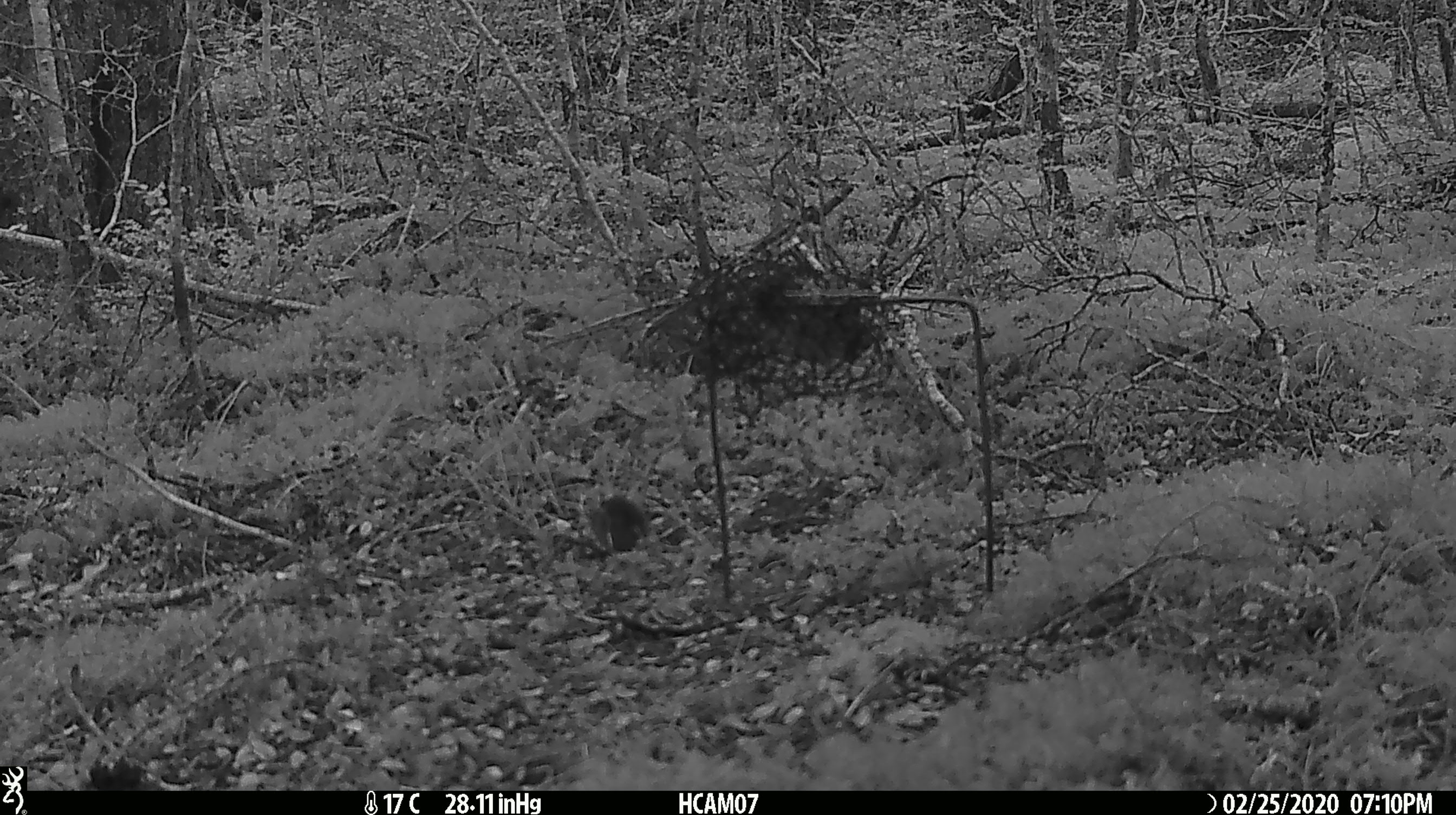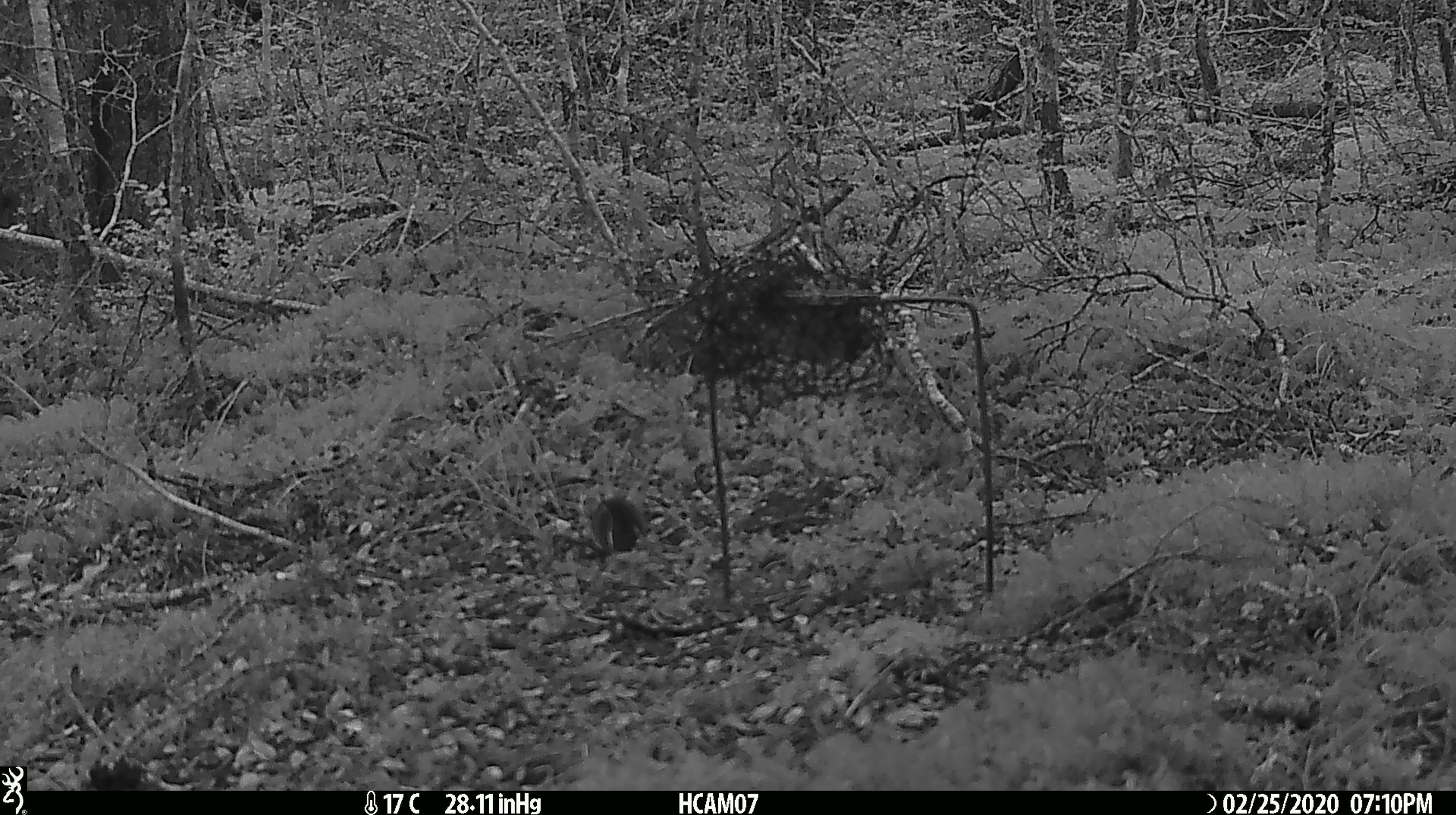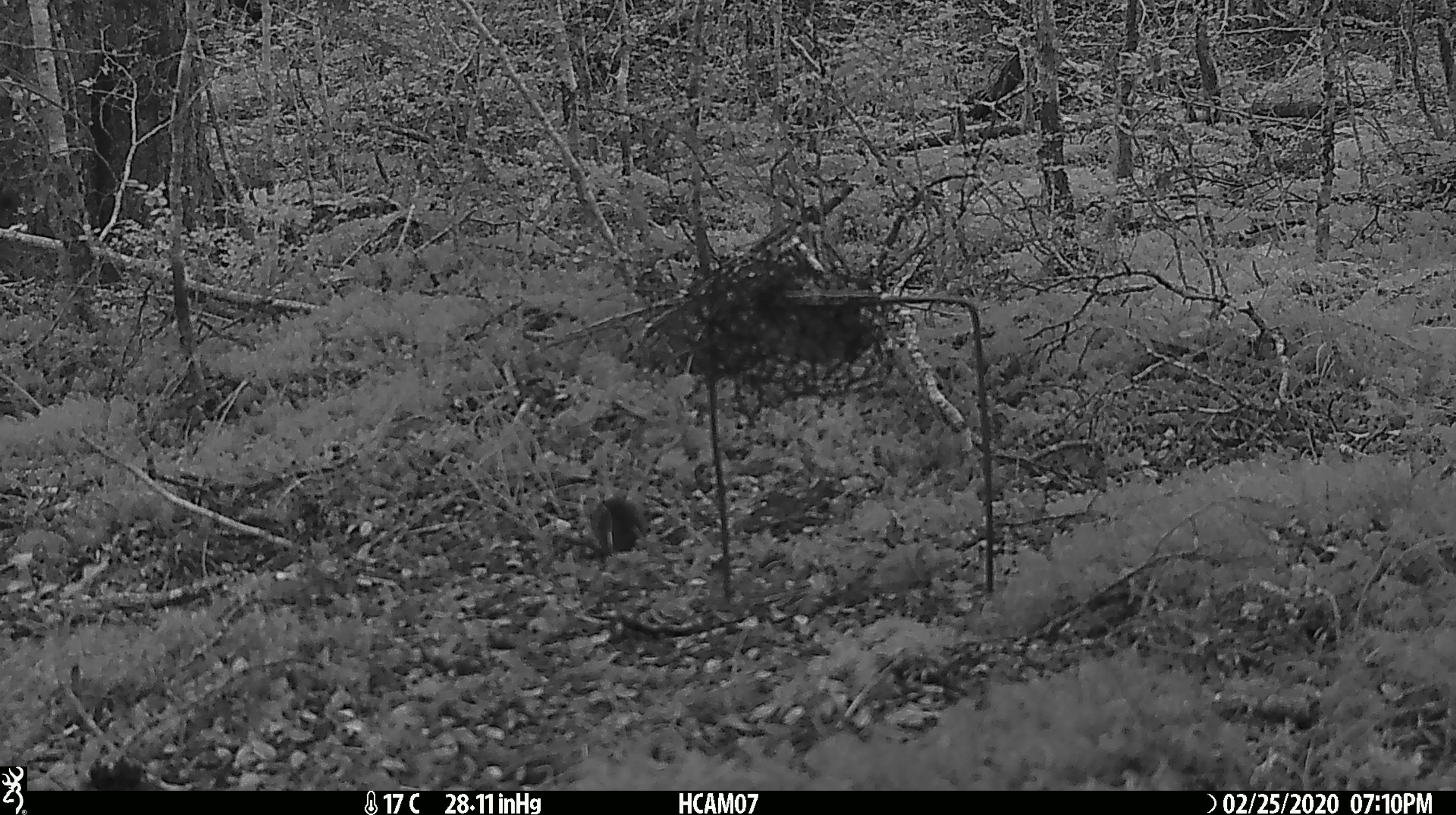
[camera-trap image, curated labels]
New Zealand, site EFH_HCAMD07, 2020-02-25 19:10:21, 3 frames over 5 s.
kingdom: Animalia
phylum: Chordata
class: Mammalia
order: Rodentia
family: Muridae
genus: Mus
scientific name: Mus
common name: mouse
Mouse (Mus).